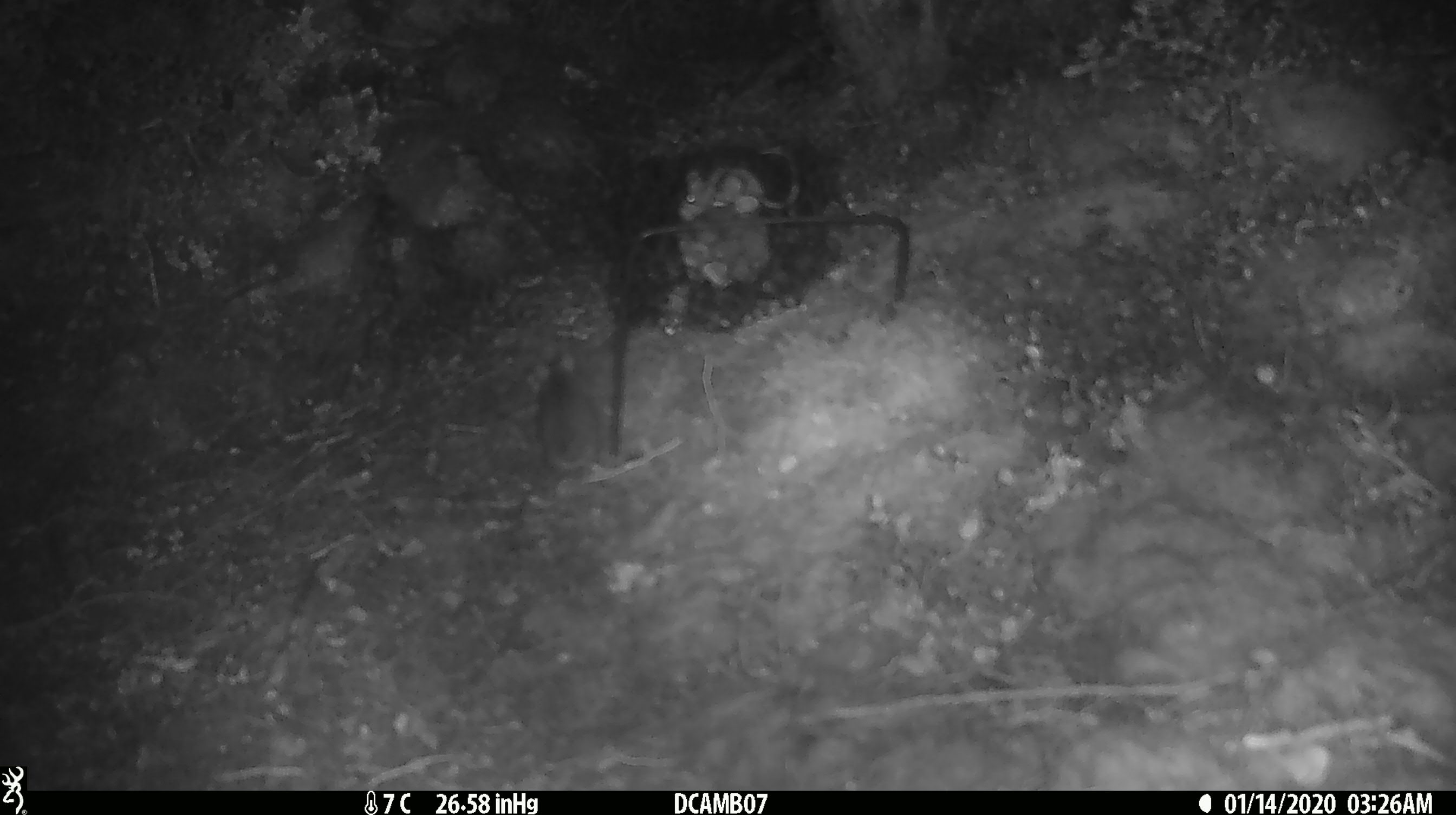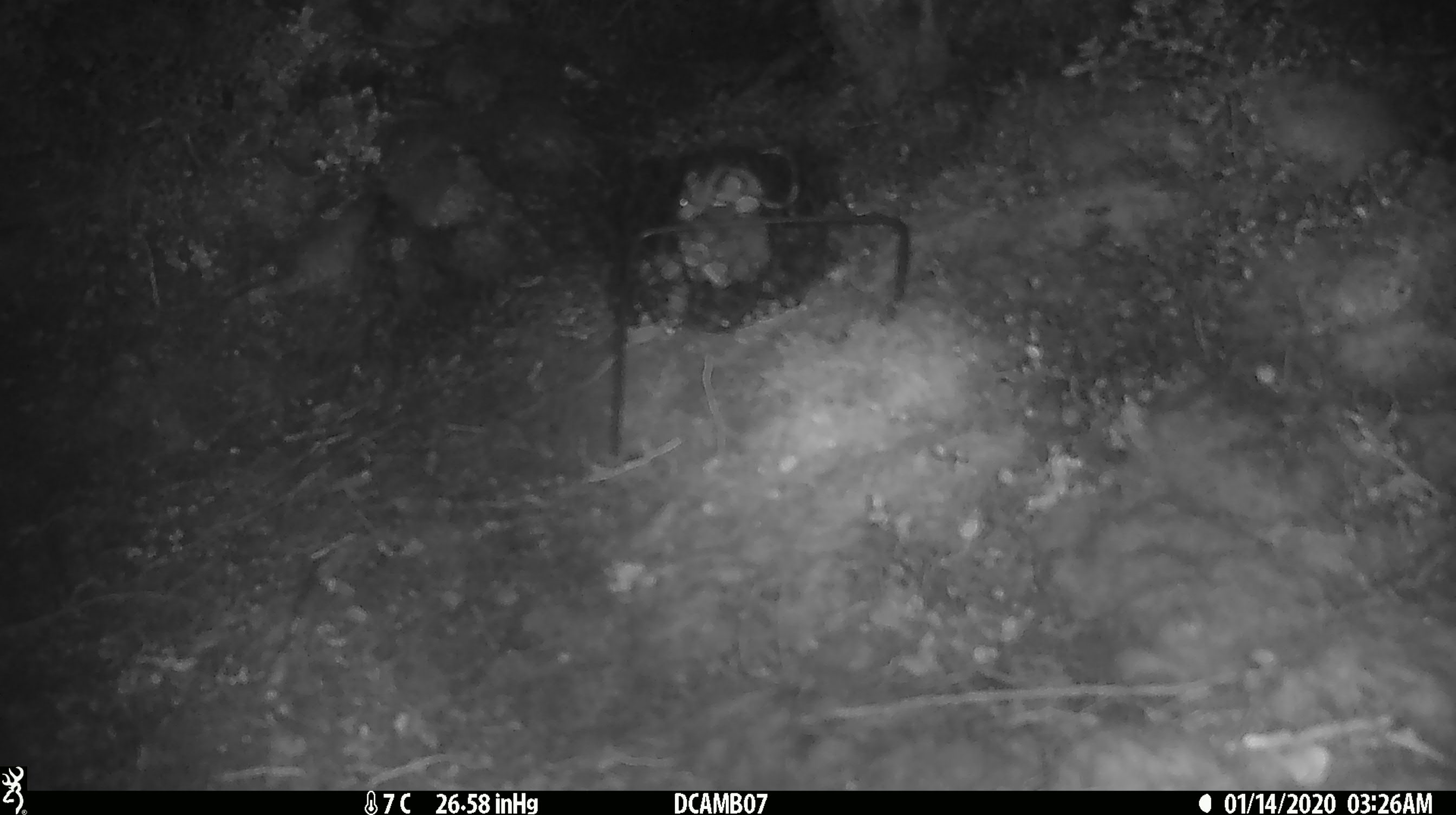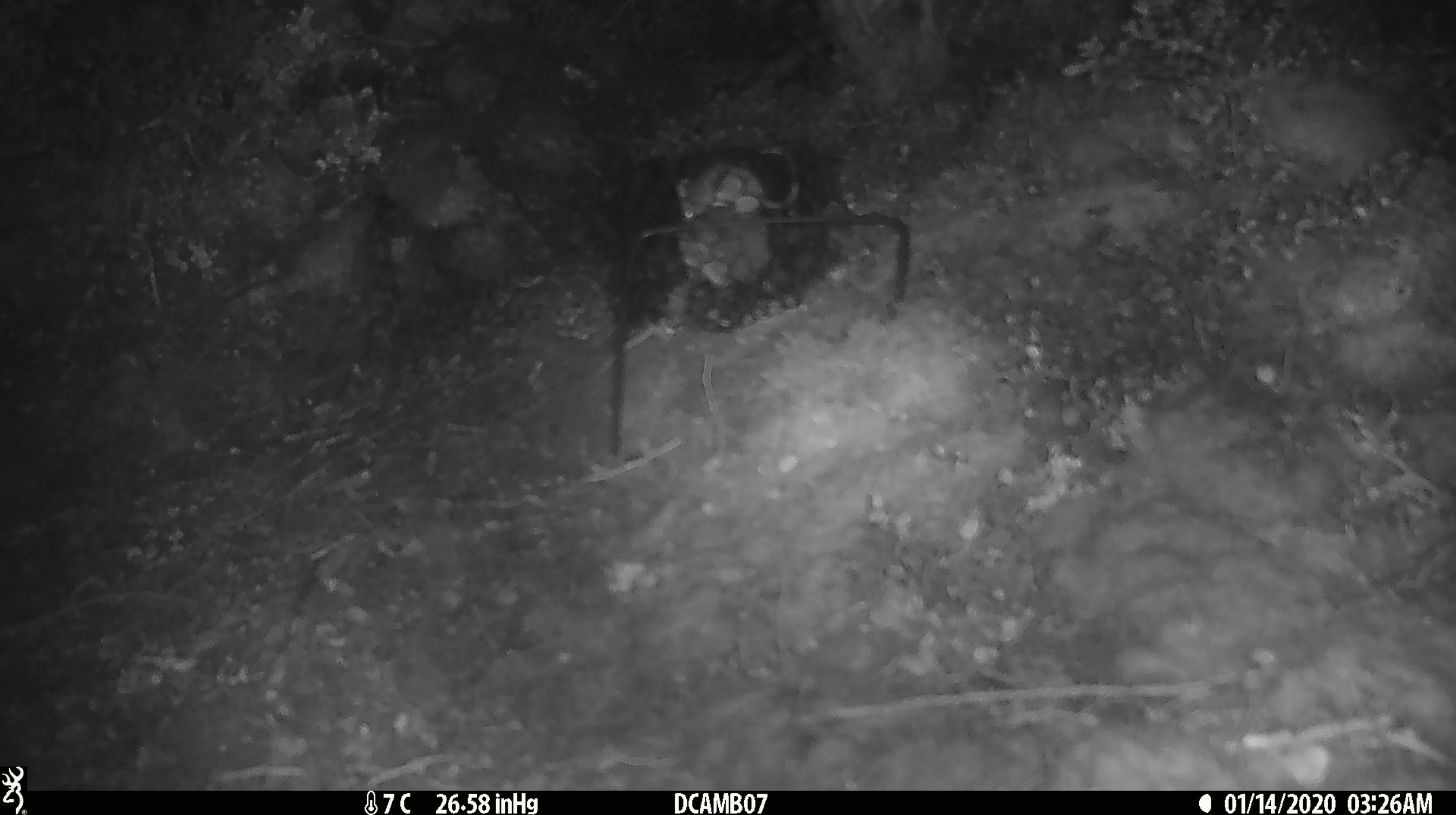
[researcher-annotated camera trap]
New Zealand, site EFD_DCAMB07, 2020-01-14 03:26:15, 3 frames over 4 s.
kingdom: Animalia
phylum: Chordata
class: Mammalia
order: Rodentia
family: Muridae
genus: Mus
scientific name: Mus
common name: mouse